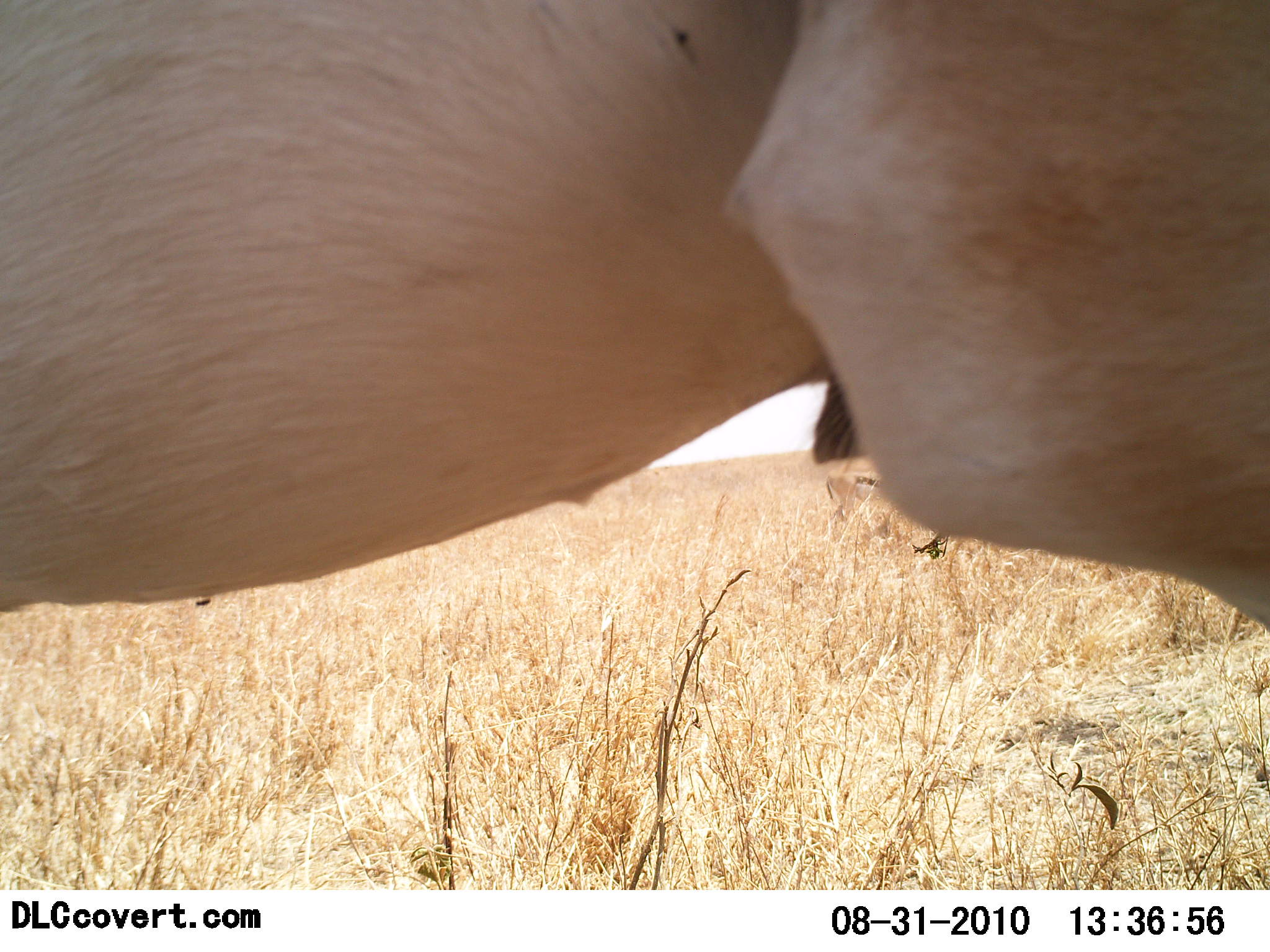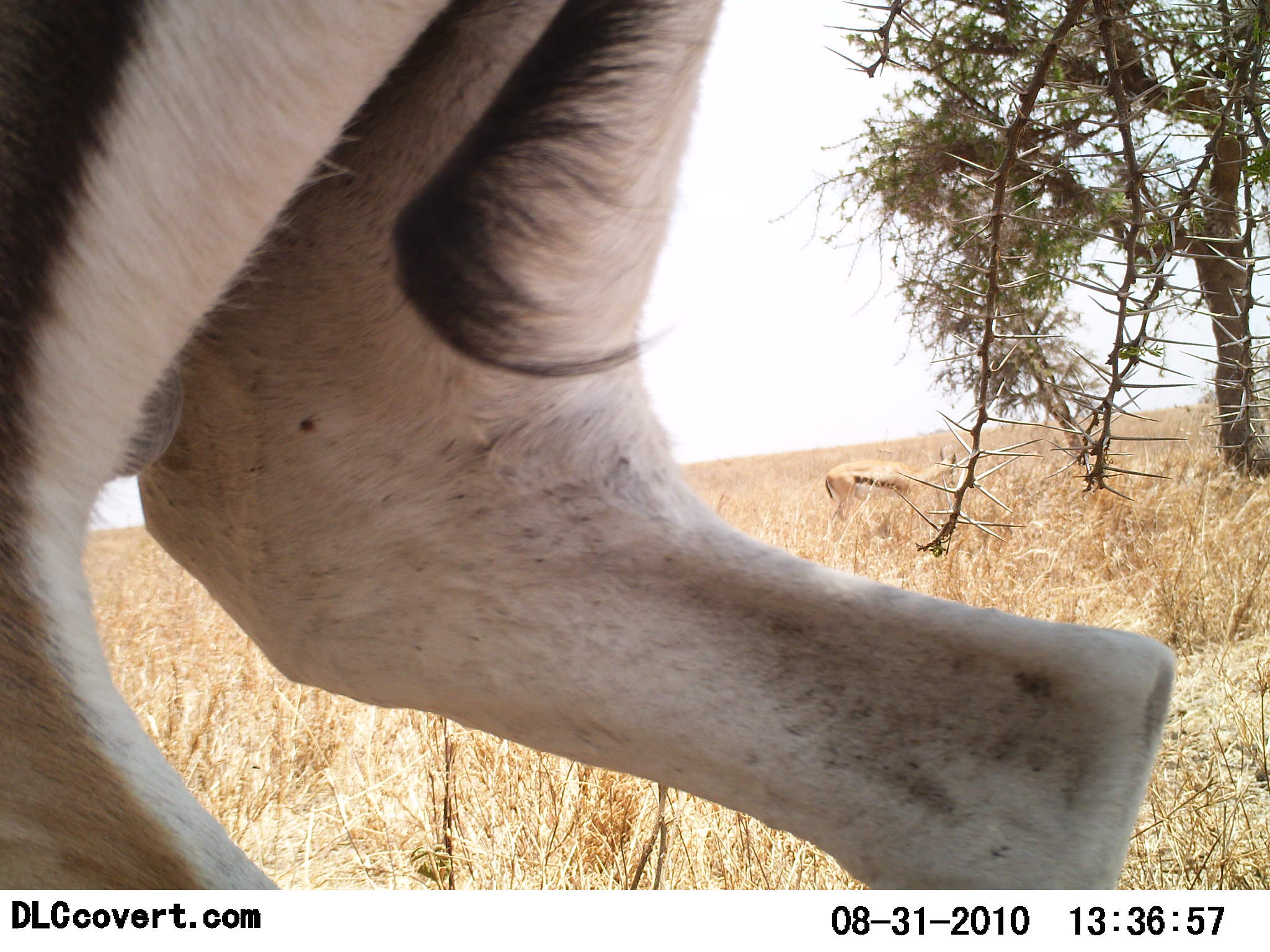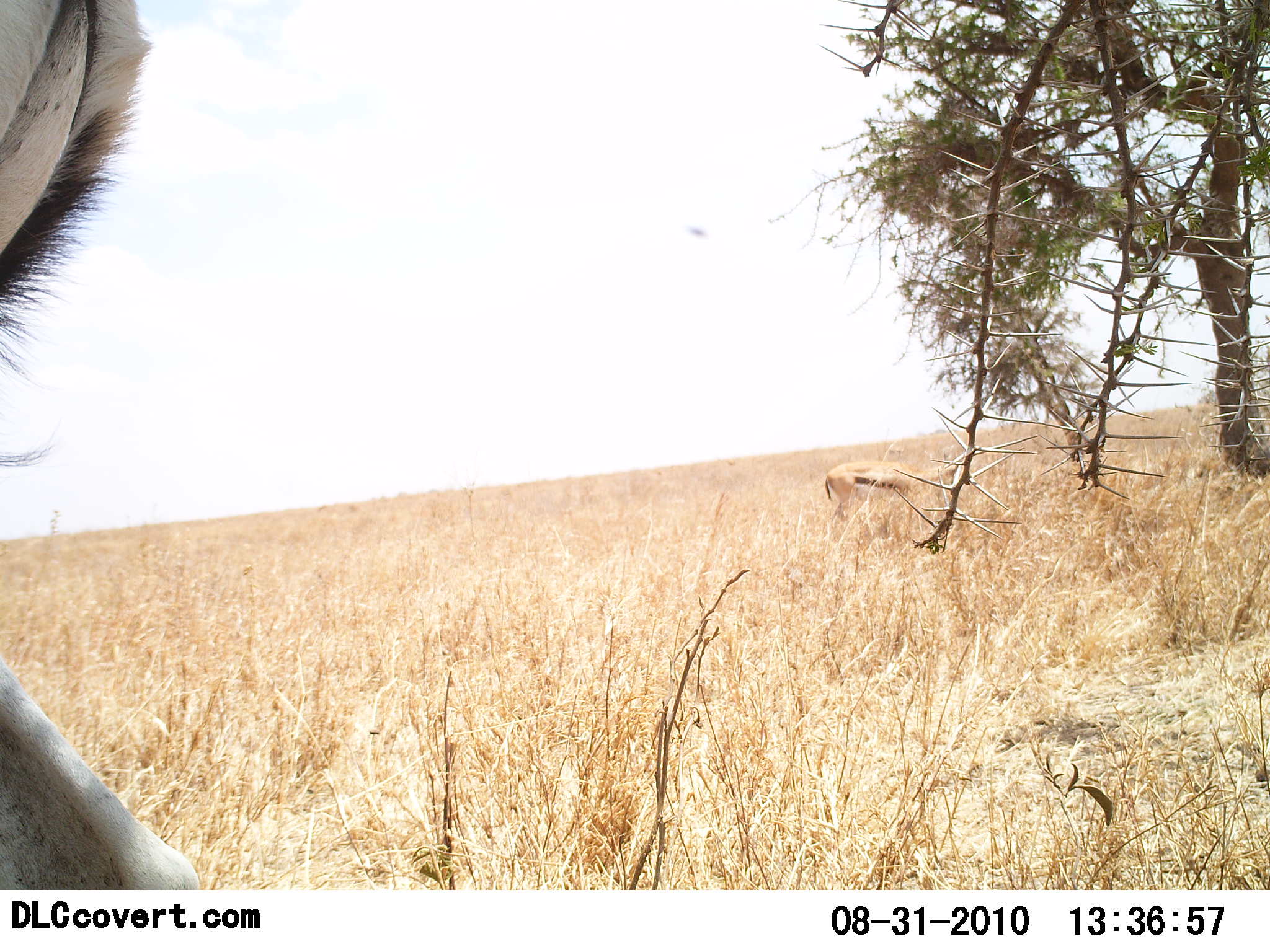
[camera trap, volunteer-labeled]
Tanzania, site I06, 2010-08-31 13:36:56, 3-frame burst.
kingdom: Animalia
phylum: Chordata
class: Mammalia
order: Artiodactyla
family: Bovidae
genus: Eudorcas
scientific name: Eudorcas thomsonii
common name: thomson's gazelle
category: gazellethomsons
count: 2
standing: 79%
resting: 0%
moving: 71%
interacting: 0%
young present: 0%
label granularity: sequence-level